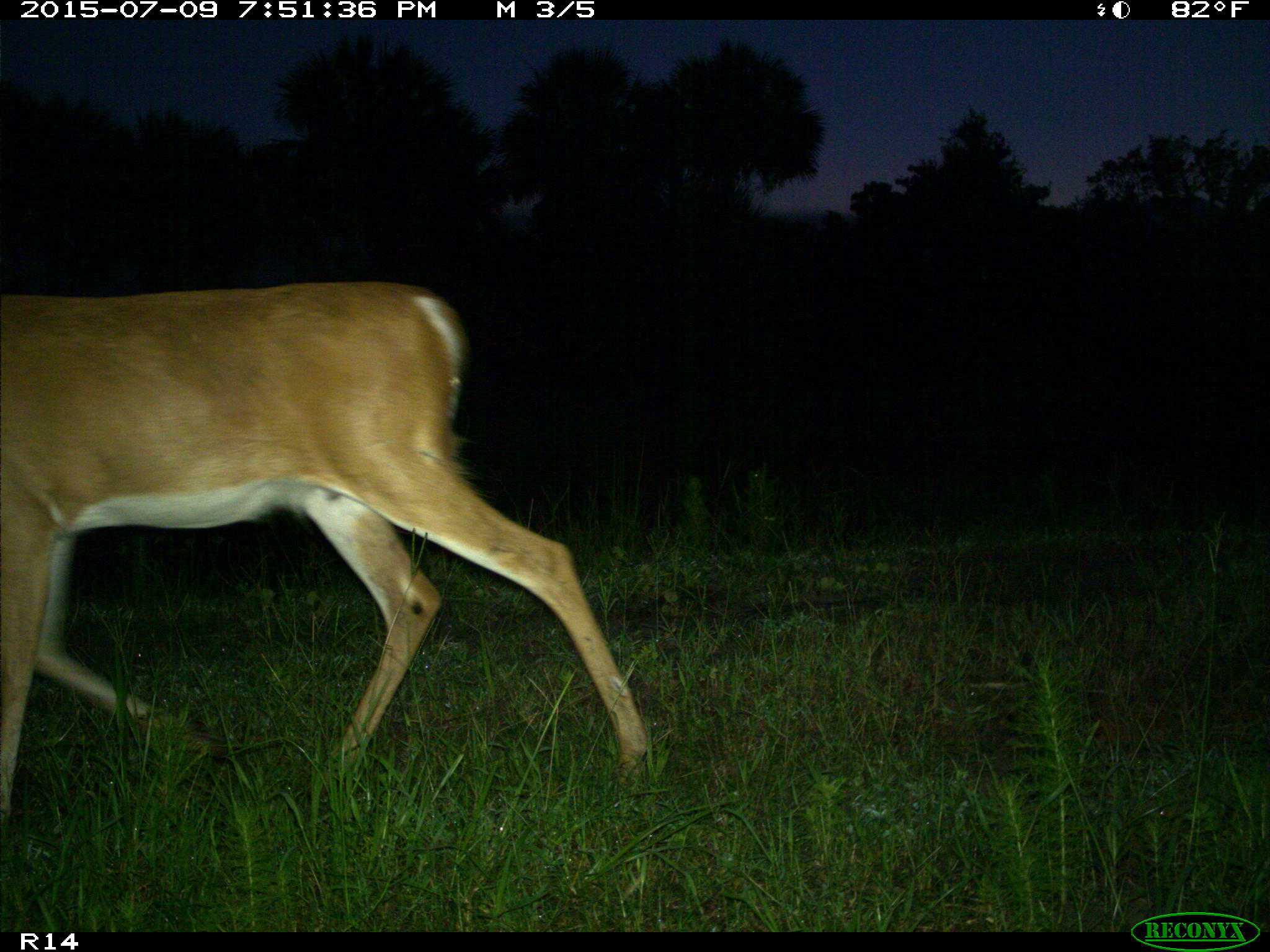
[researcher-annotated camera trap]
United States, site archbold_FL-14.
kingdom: Animalia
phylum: Chordata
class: Mammalia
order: Artiodactyla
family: Cervidae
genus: Odocoileus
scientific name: Odocoileus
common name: deer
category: unidentified deer